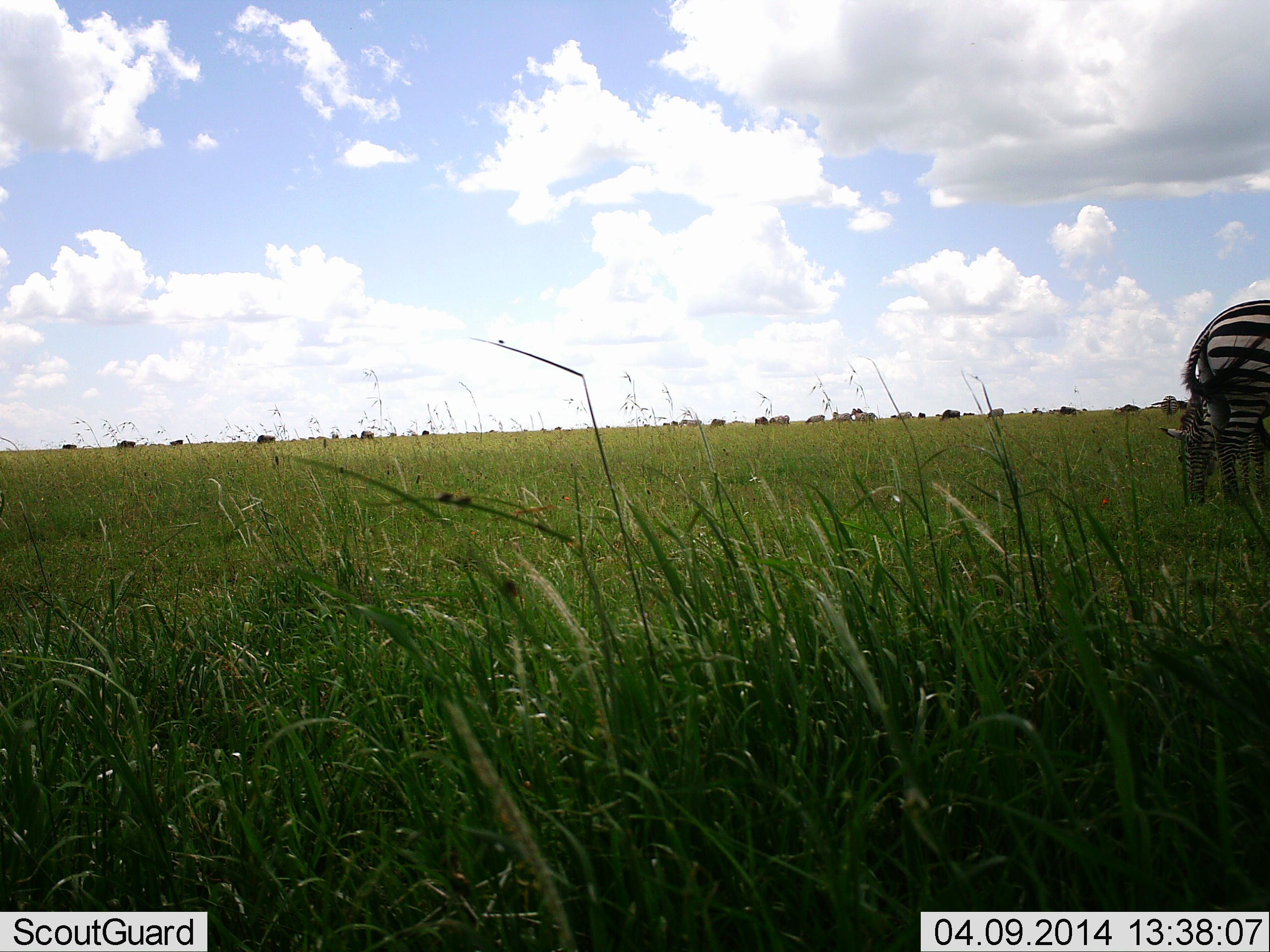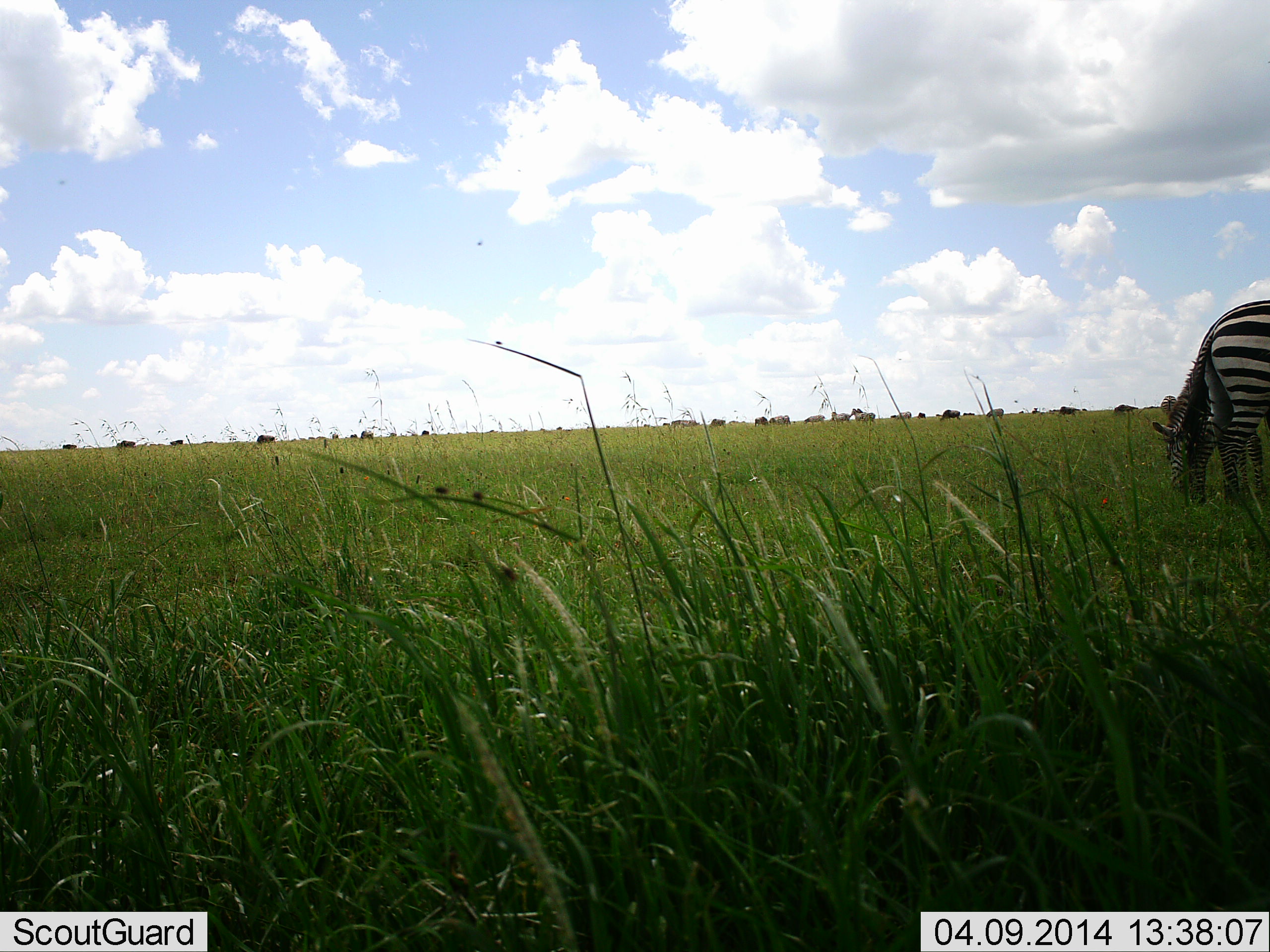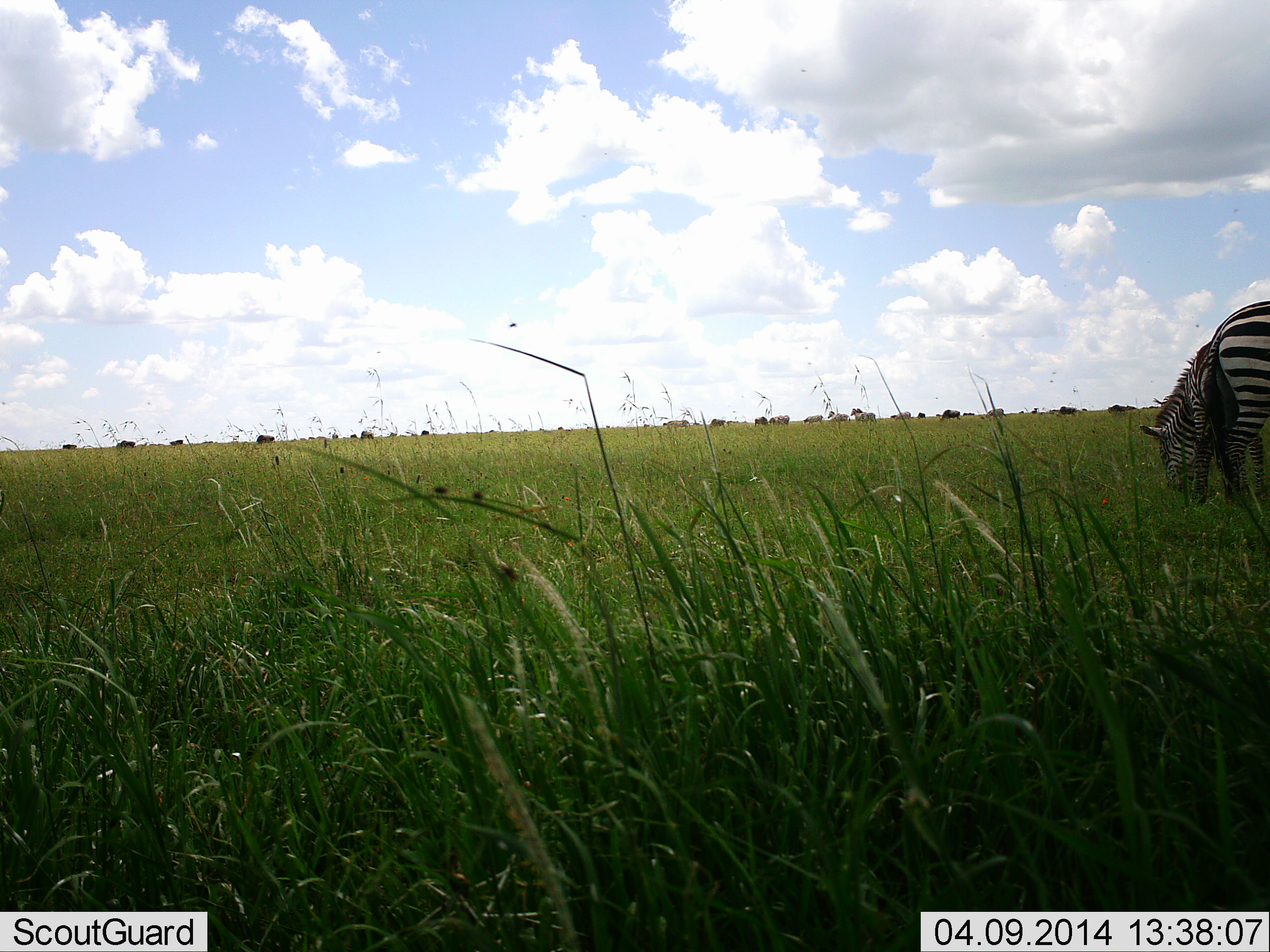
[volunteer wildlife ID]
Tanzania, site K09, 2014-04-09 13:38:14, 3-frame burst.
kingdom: Animalia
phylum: Chordata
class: Mammalia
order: Perissodactyla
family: Equidae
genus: Equus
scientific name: Equus quagga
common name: plains zebra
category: zebra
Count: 2.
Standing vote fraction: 54%.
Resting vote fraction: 0%.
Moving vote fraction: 8%.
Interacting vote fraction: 0%.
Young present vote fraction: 0%.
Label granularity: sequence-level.